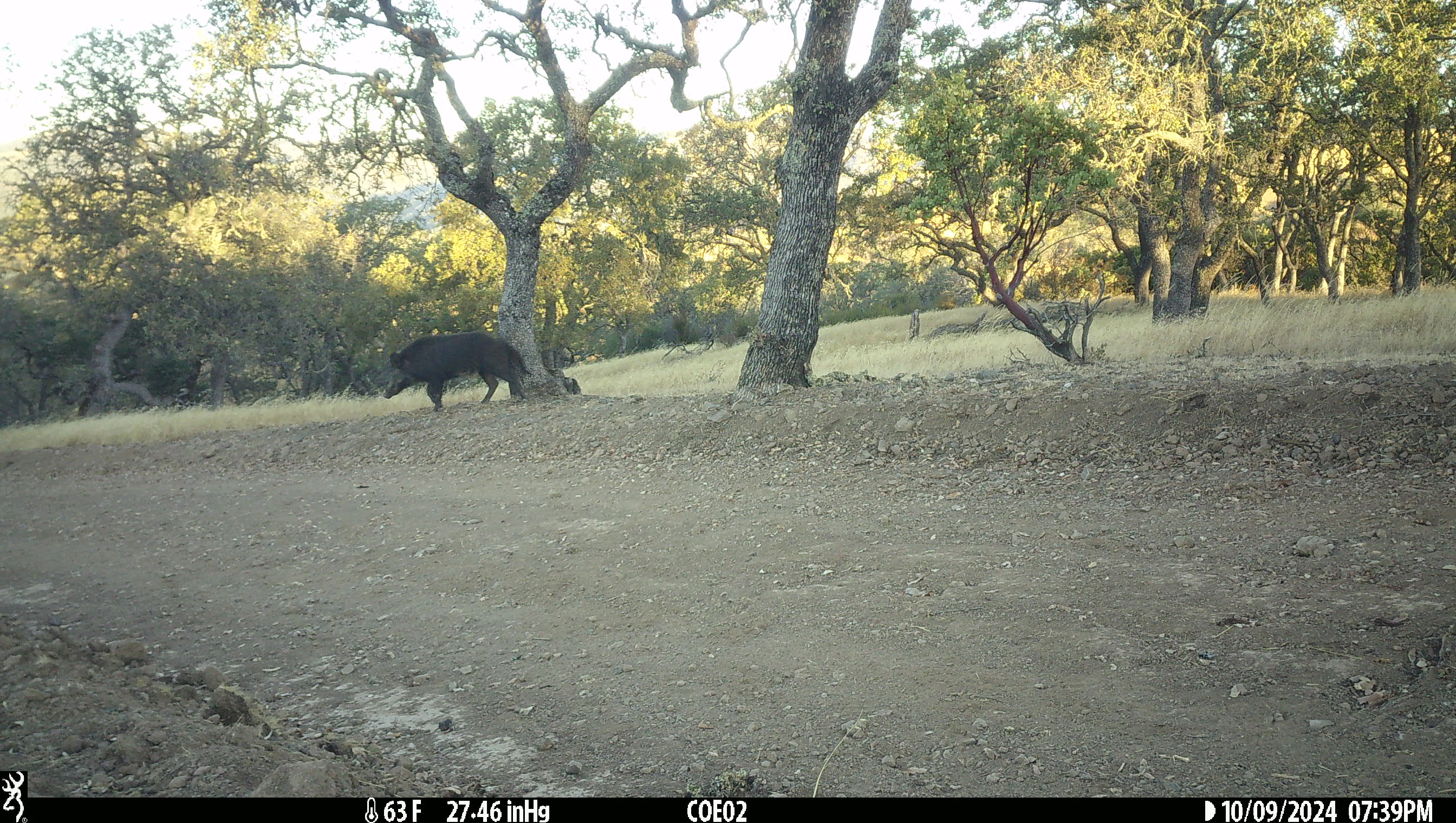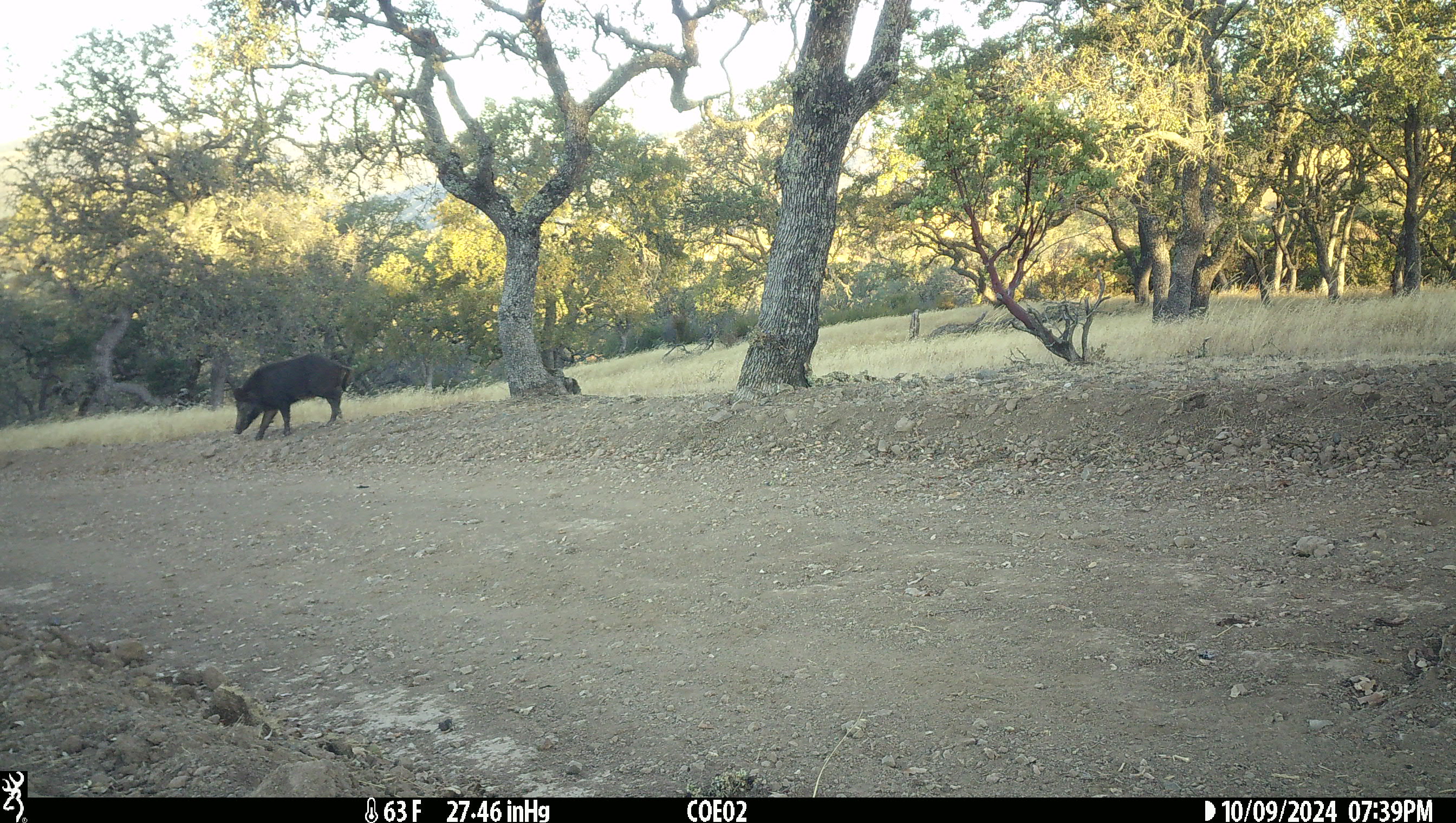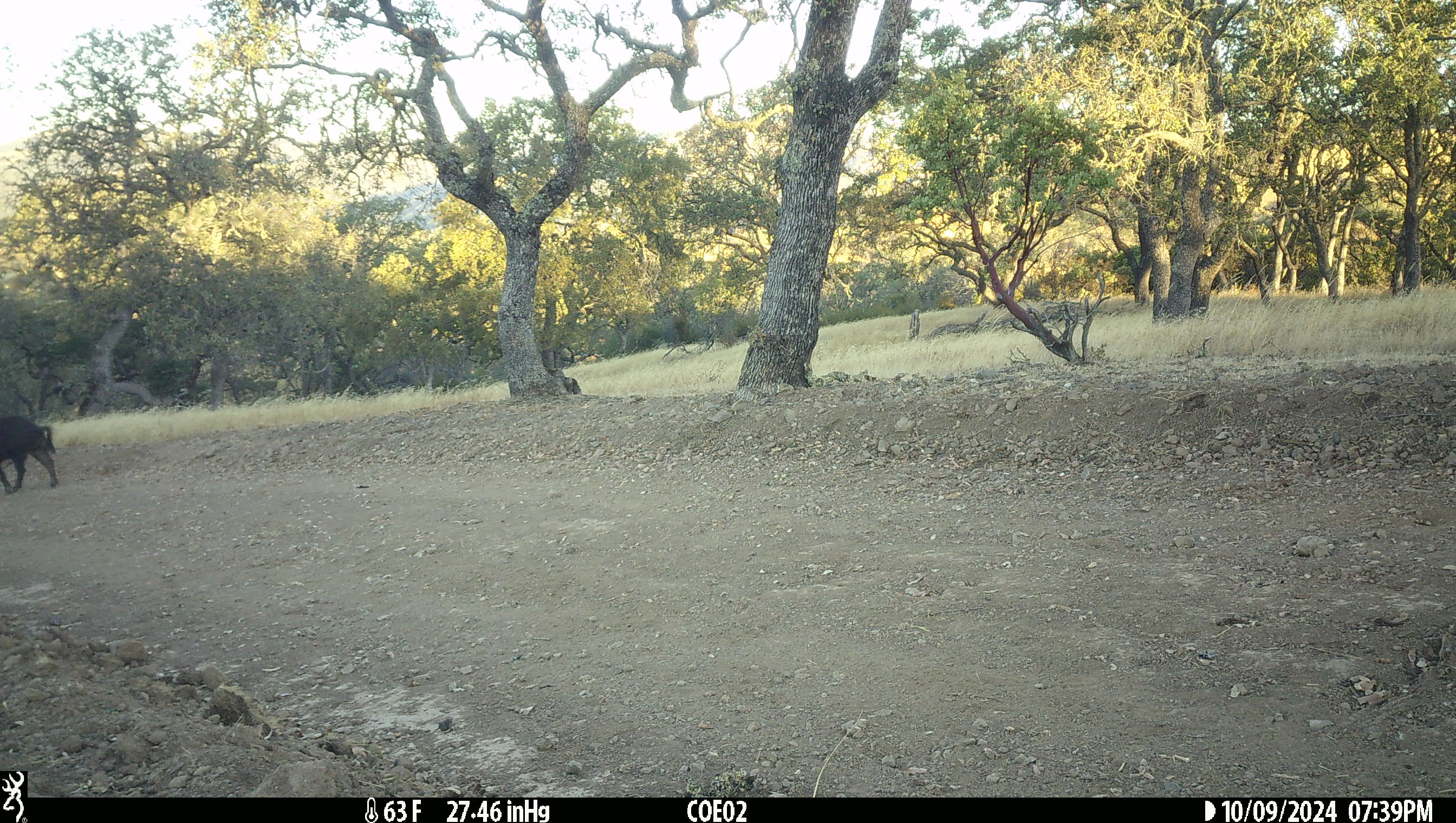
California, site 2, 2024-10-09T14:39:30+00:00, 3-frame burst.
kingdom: Animalia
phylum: Chordata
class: Mammalia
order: Artiodactyla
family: Suidae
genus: Sus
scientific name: Sus scrofa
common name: wild boar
Wild boar (Sus scrofa).